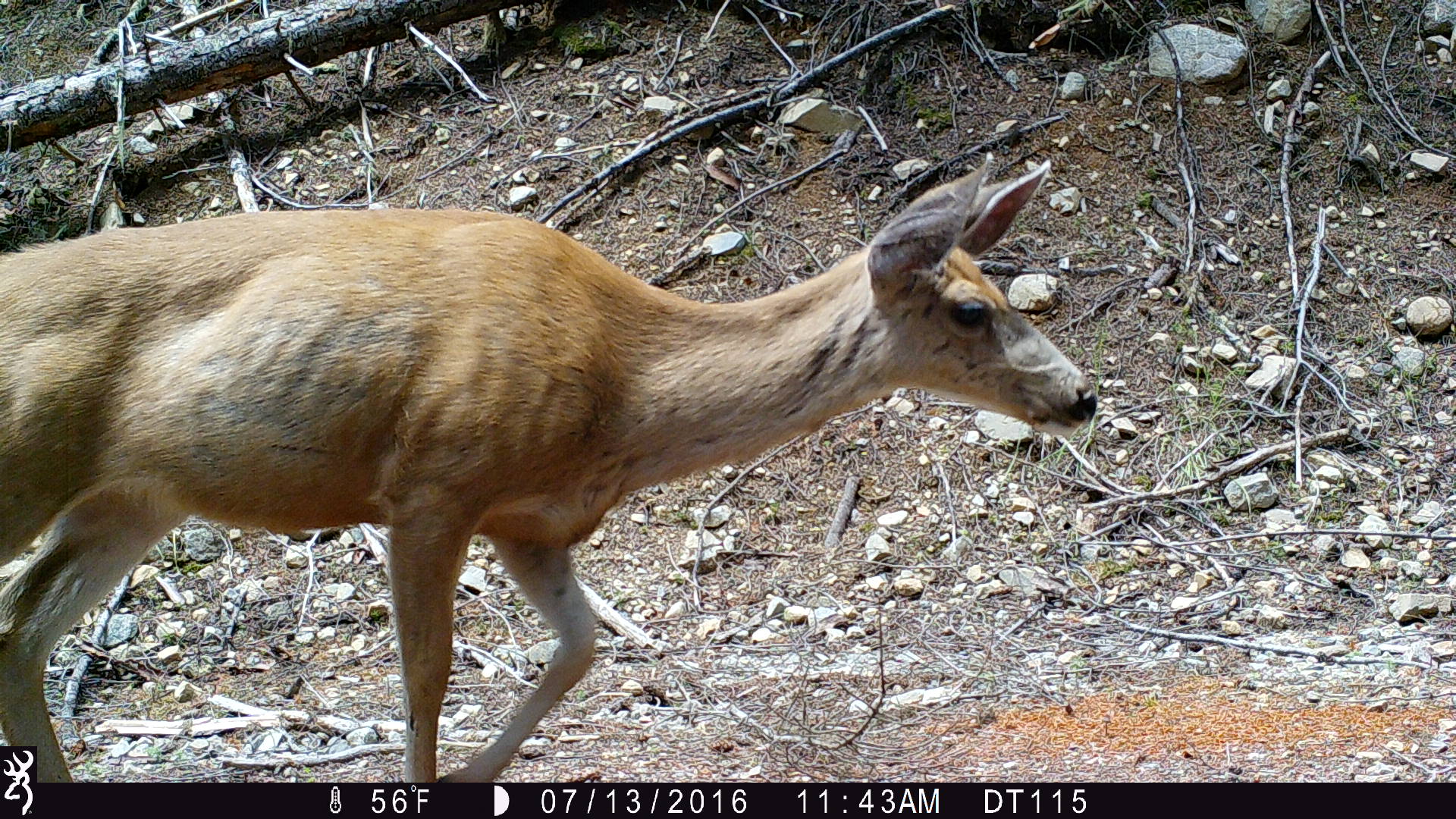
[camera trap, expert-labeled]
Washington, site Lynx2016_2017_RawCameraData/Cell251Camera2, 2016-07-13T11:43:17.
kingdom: Animalia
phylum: Chordata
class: Mammalia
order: Artiodactyla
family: Cervidae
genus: Odocoileus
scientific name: Odocoileus hemionus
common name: mule deer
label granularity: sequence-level